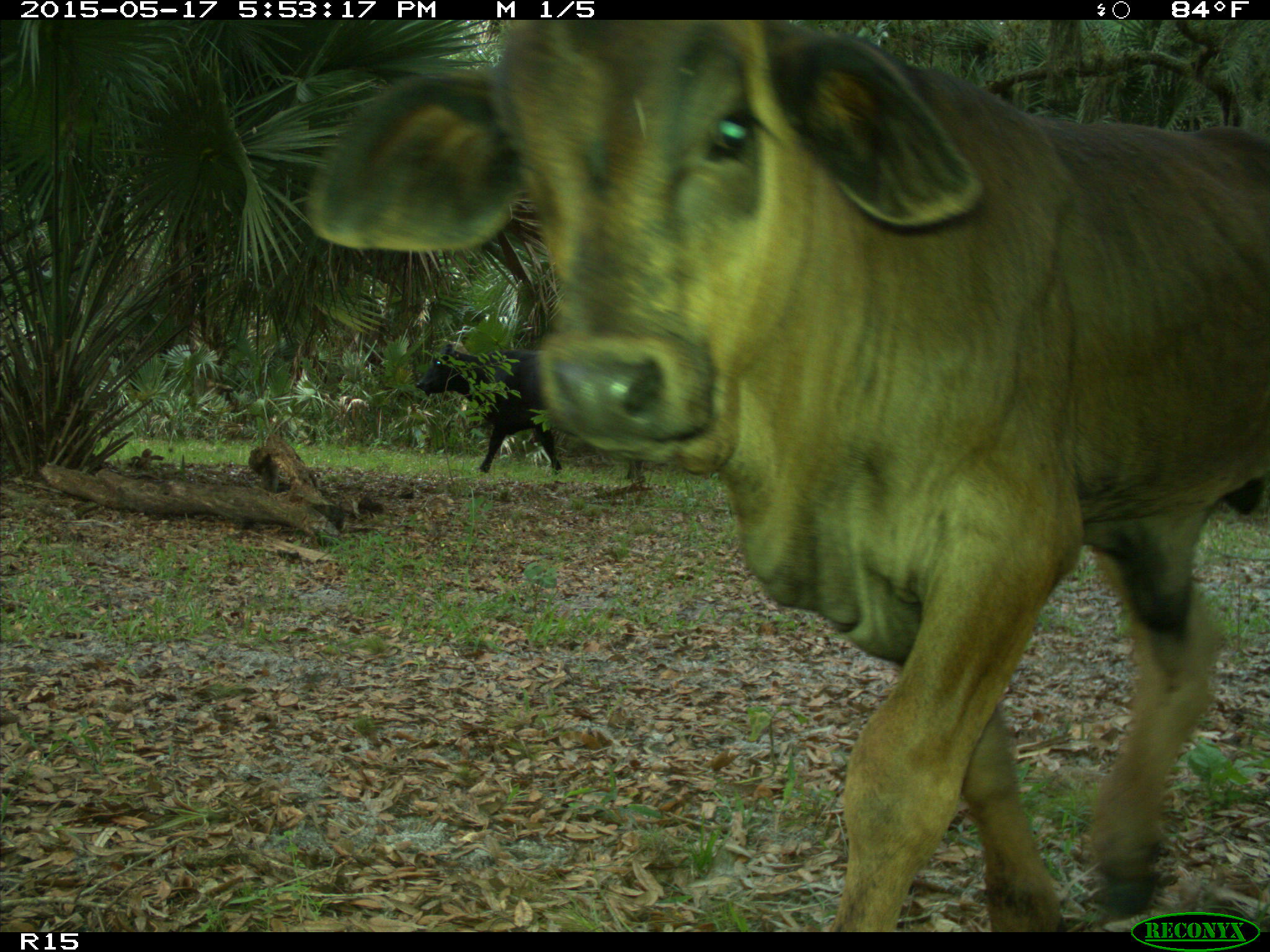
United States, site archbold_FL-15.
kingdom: Animalia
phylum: Chordata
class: Mammalia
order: Artiodactyla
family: Bovidae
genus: Bos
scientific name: Bos taurus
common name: domestic cow